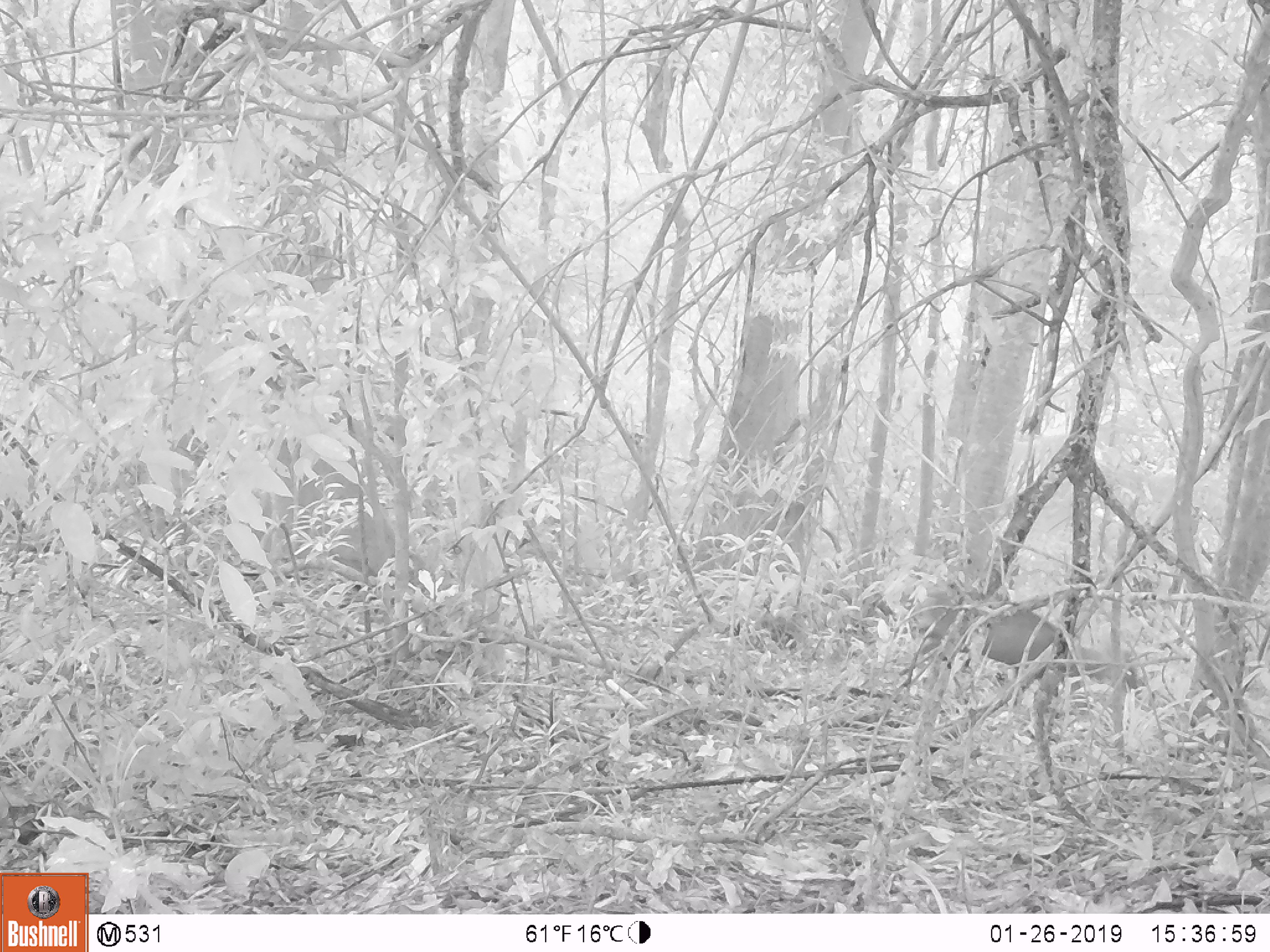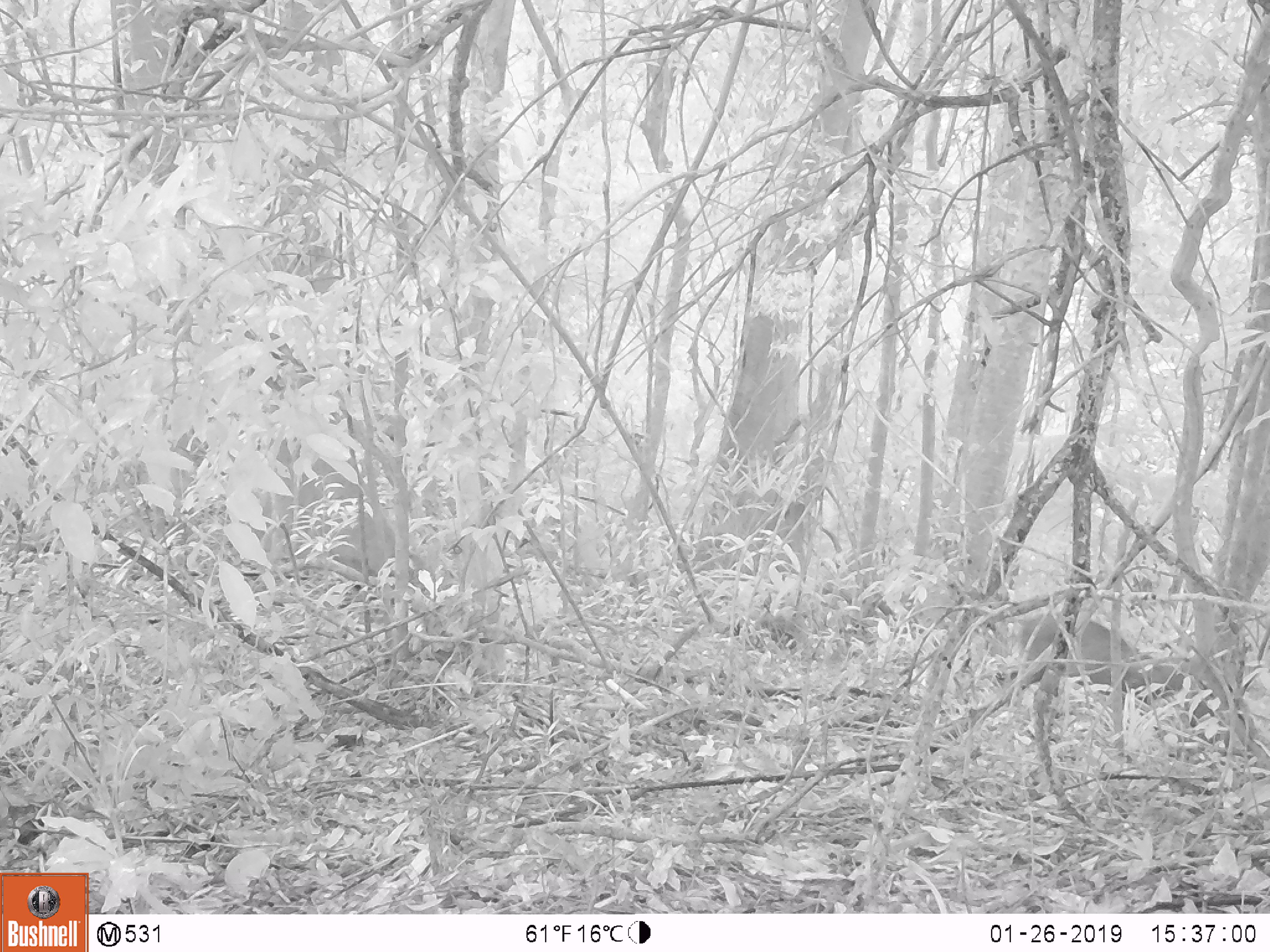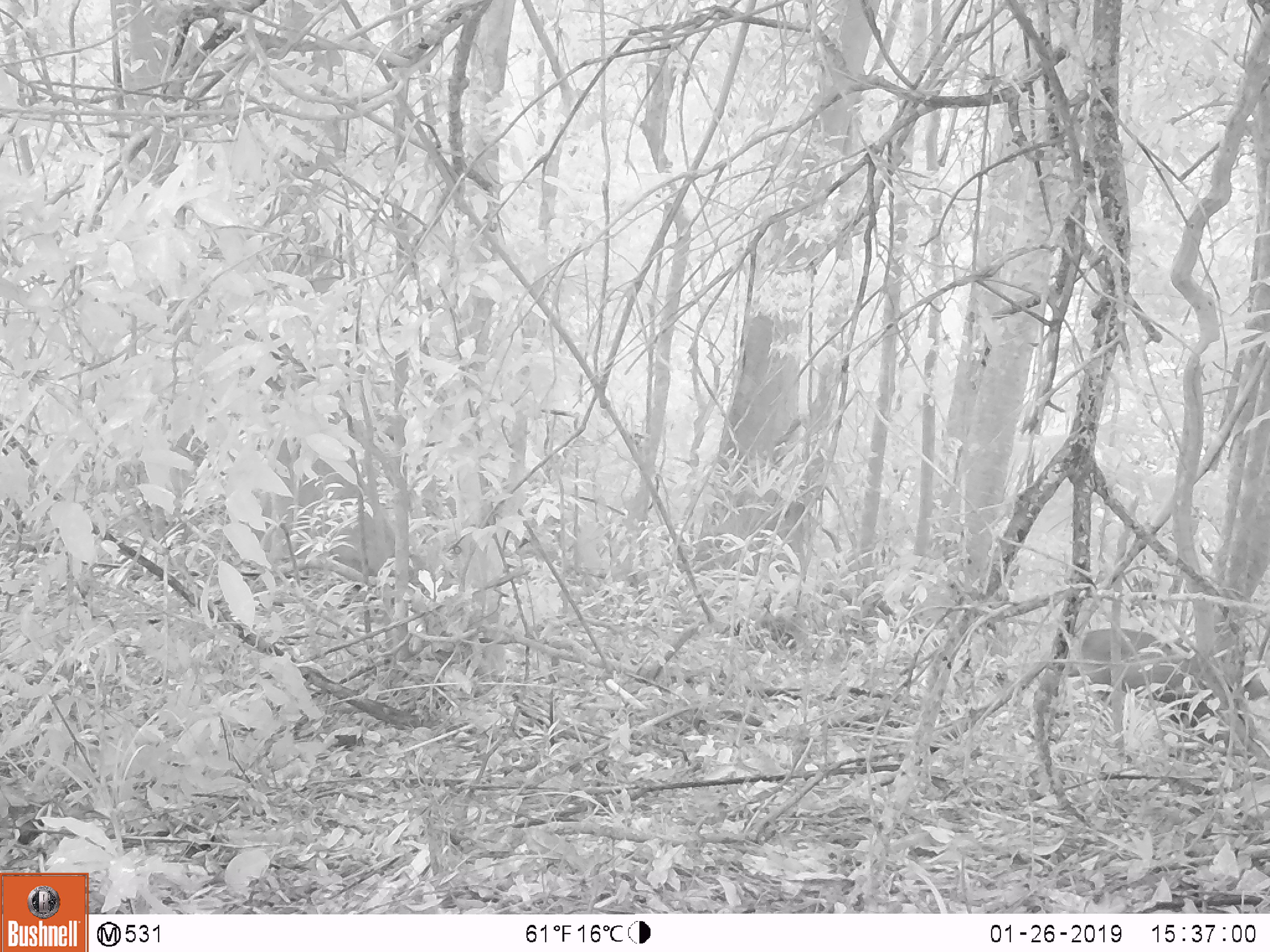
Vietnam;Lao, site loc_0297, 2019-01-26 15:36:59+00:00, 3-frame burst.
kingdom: Animalia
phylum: Chordata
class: Mammalia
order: Artiodactyla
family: Cervidae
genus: Muntiacus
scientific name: Muntiacus rooseveltorum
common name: roosevelt's muntjac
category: roosevelts muntjac group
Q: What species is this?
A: Roosevelts muntjac group (roosevelt's muntjac) (Muntiacus rooseveltorum).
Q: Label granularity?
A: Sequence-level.